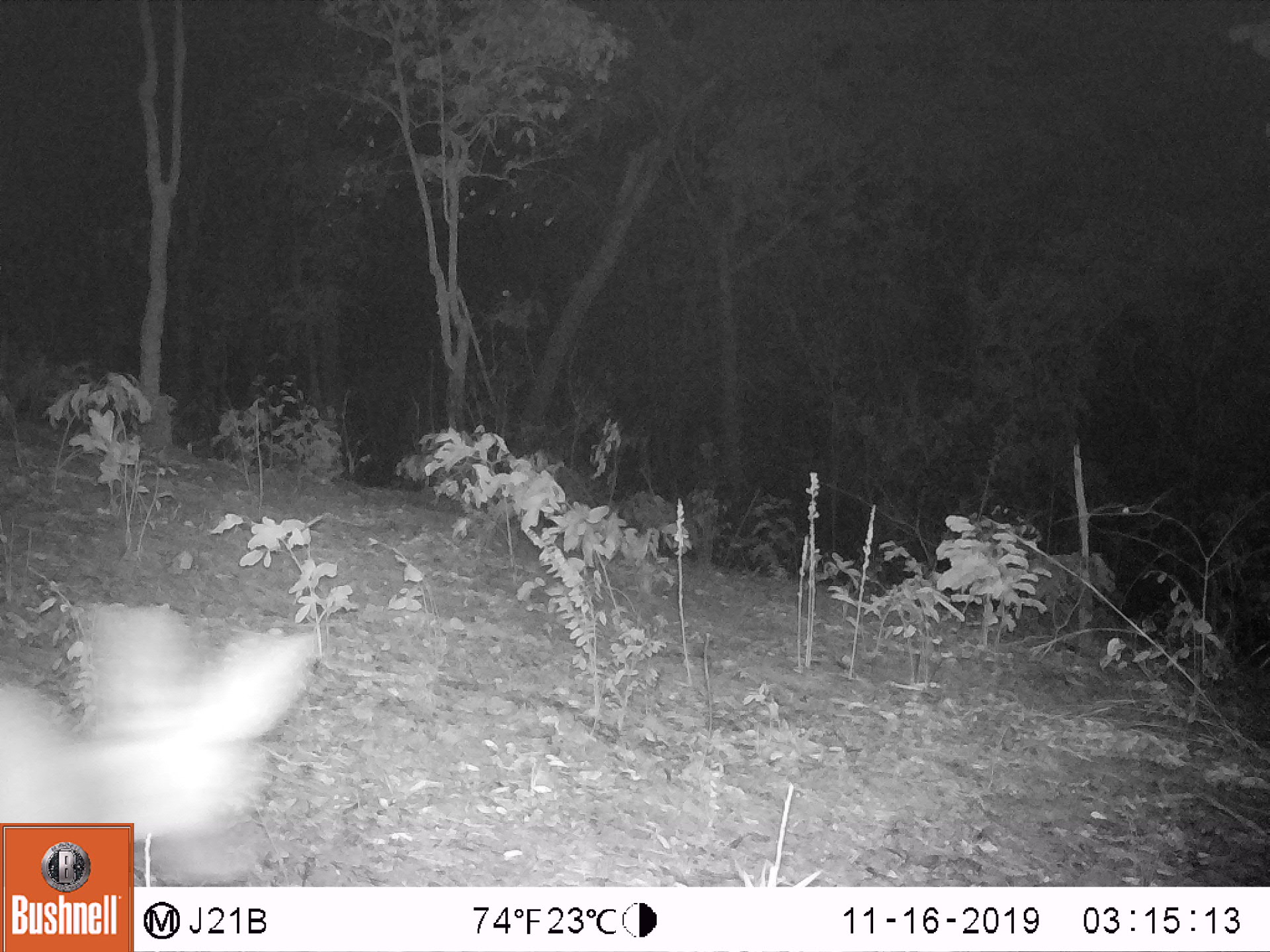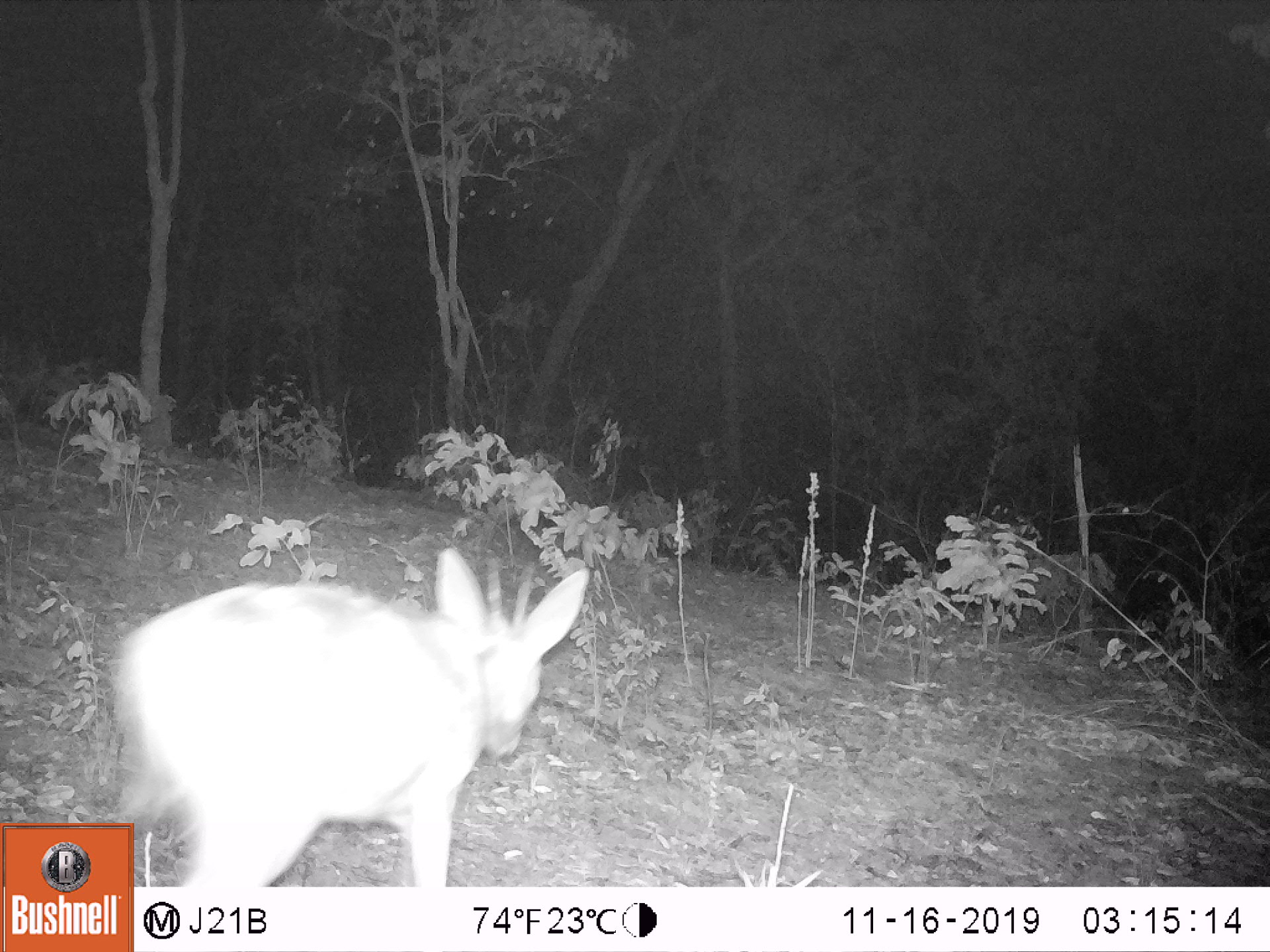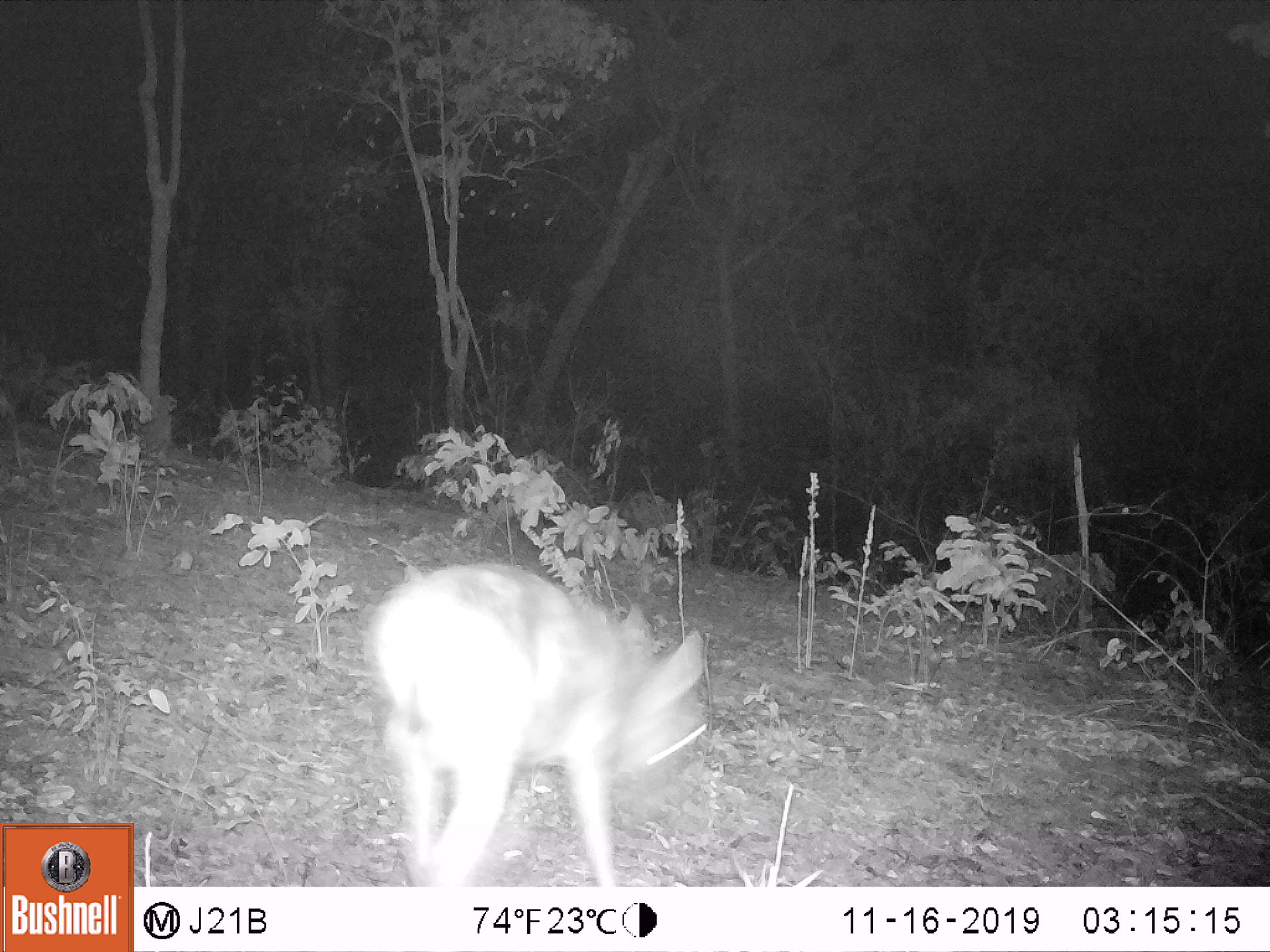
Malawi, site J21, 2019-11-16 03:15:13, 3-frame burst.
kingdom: Animalia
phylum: Chordata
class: Mammalia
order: Artiodactyla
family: Bovidae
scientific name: Antilopinae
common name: small antelope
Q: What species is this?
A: Small antelope (Antilopinae).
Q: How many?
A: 1.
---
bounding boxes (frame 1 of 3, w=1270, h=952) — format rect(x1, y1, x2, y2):
small antelope: rect(4, 598, 311, 820)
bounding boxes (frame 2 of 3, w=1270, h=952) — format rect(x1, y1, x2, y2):
small antelope: rect(139, 545, 591, 886)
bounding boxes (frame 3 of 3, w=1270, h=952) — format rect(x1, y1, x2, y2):
small antelope: rect(373, 555, 712, 883)